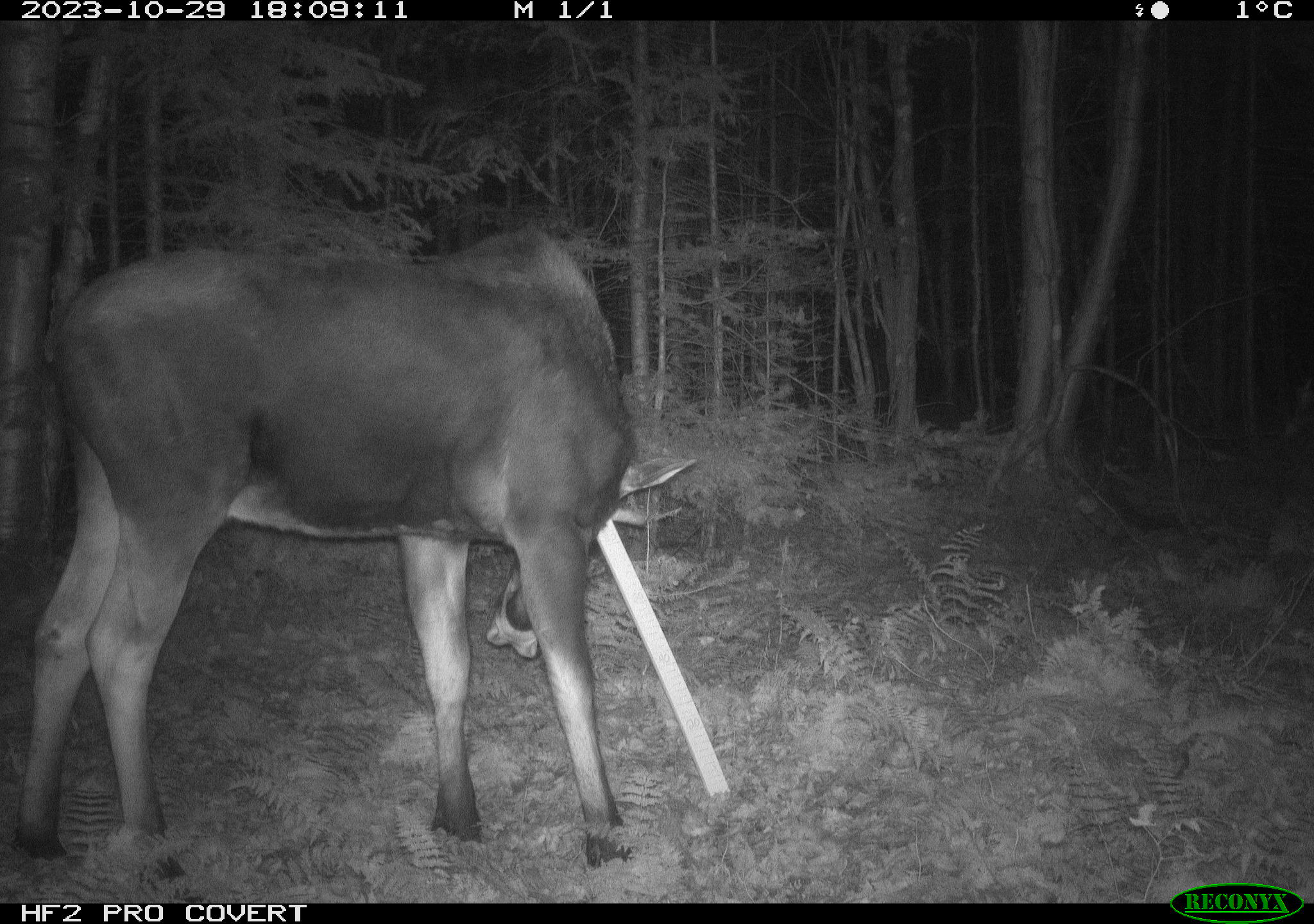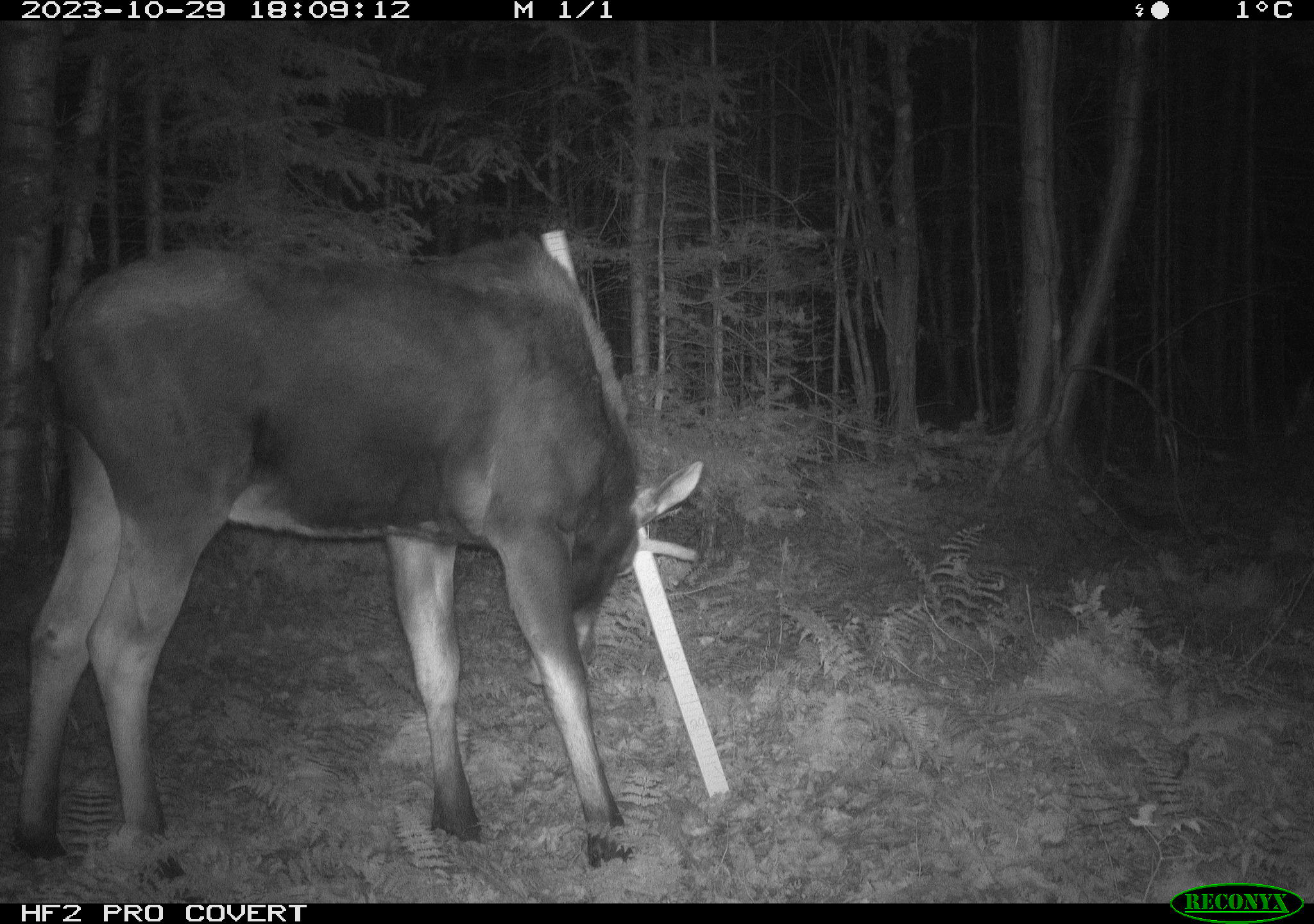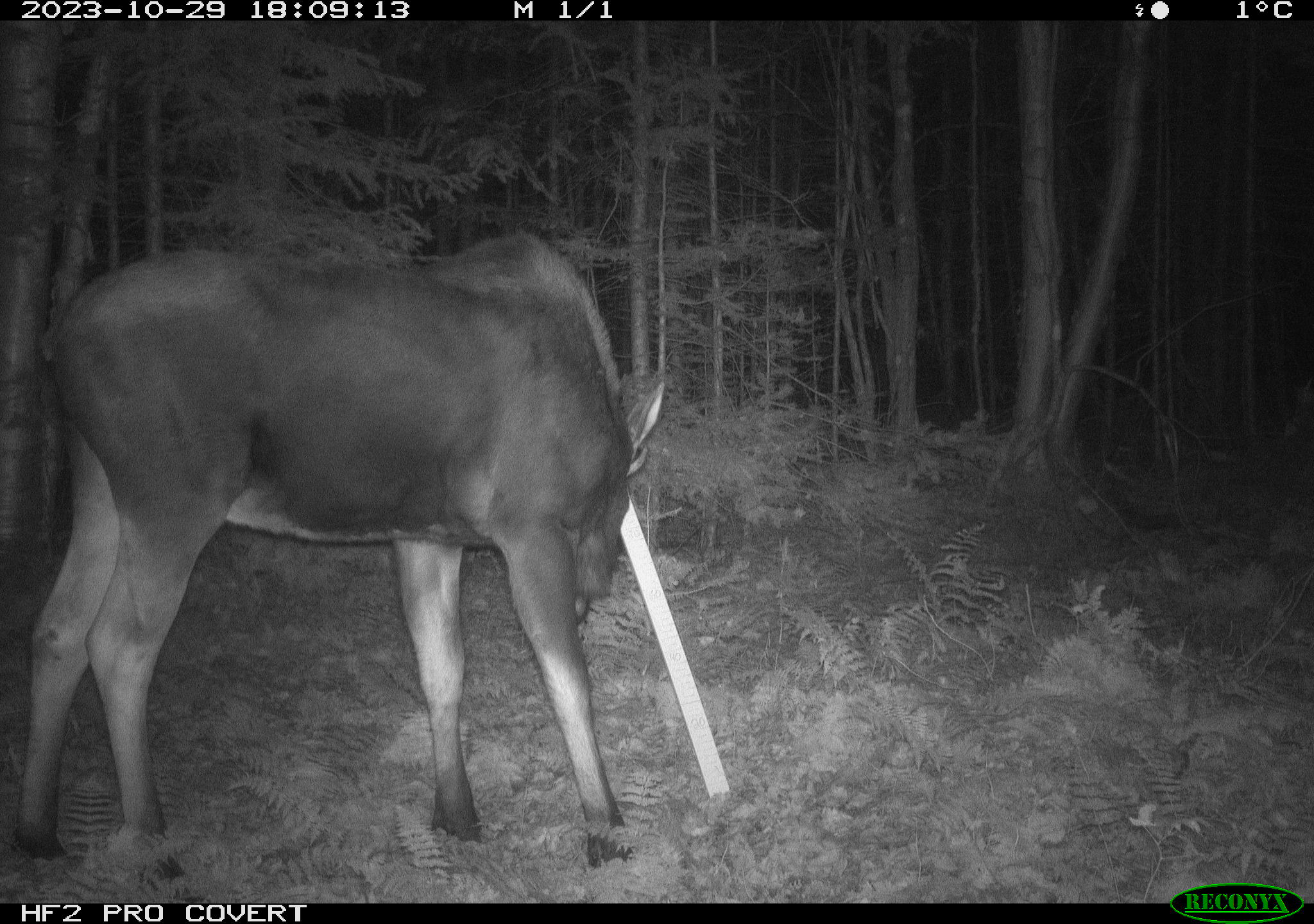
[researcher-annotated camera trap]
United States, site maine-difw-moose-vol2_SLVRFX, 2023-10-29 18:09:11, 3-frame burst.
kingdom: Animalia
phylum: Chordata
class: Mammalia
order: Artiodactyla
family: Cervidae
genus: Alces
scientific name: Alces alces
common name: moose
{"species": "moose (Alces alces)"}